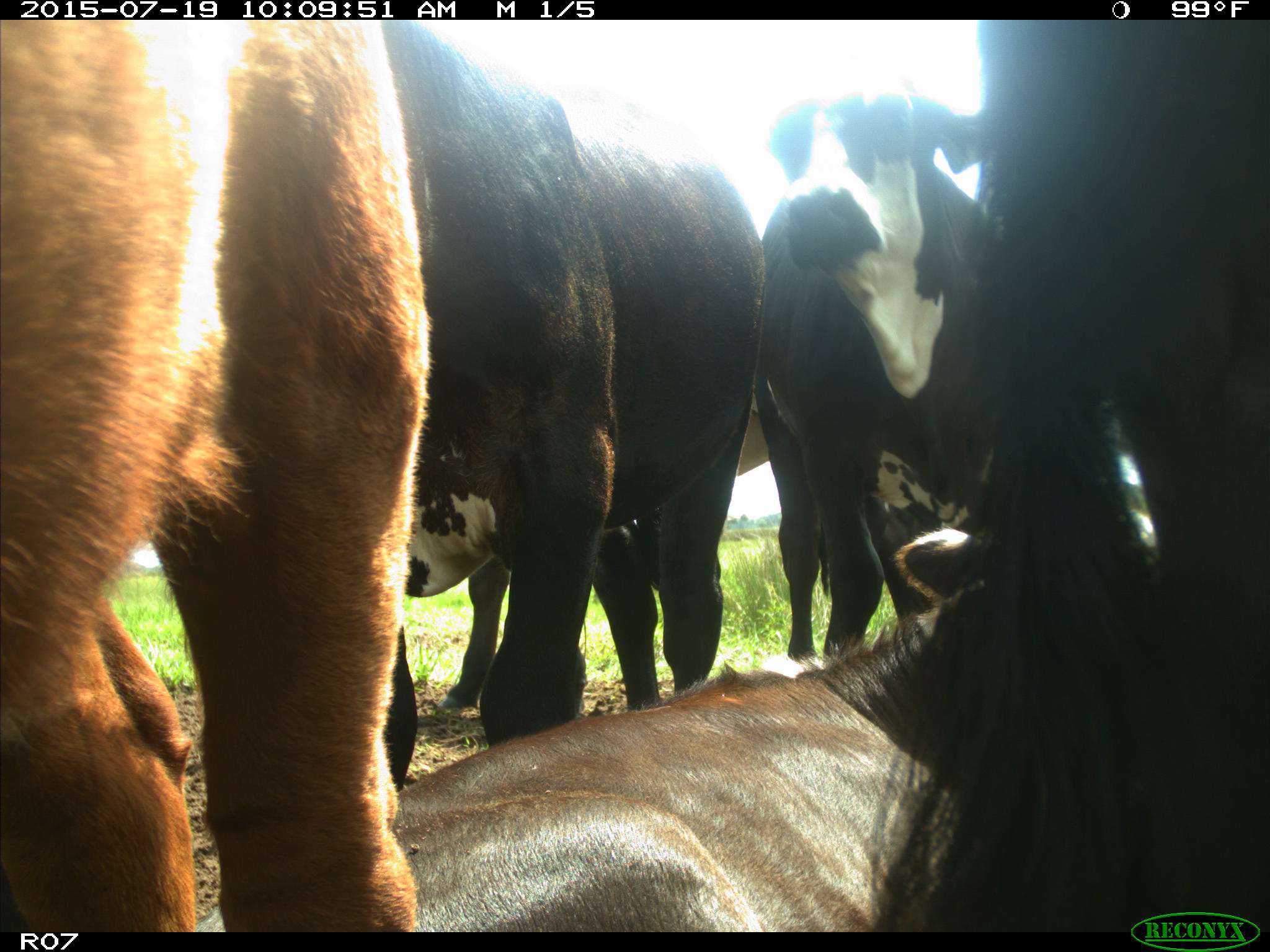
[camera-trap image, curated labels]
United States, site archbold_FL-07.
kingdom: Animalia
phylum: Chordata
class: Mammalia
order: Artiodactyla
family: Bovidae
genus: Bos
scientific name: Bos taurus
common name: domestic cow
Bos taurus (domestic cow).